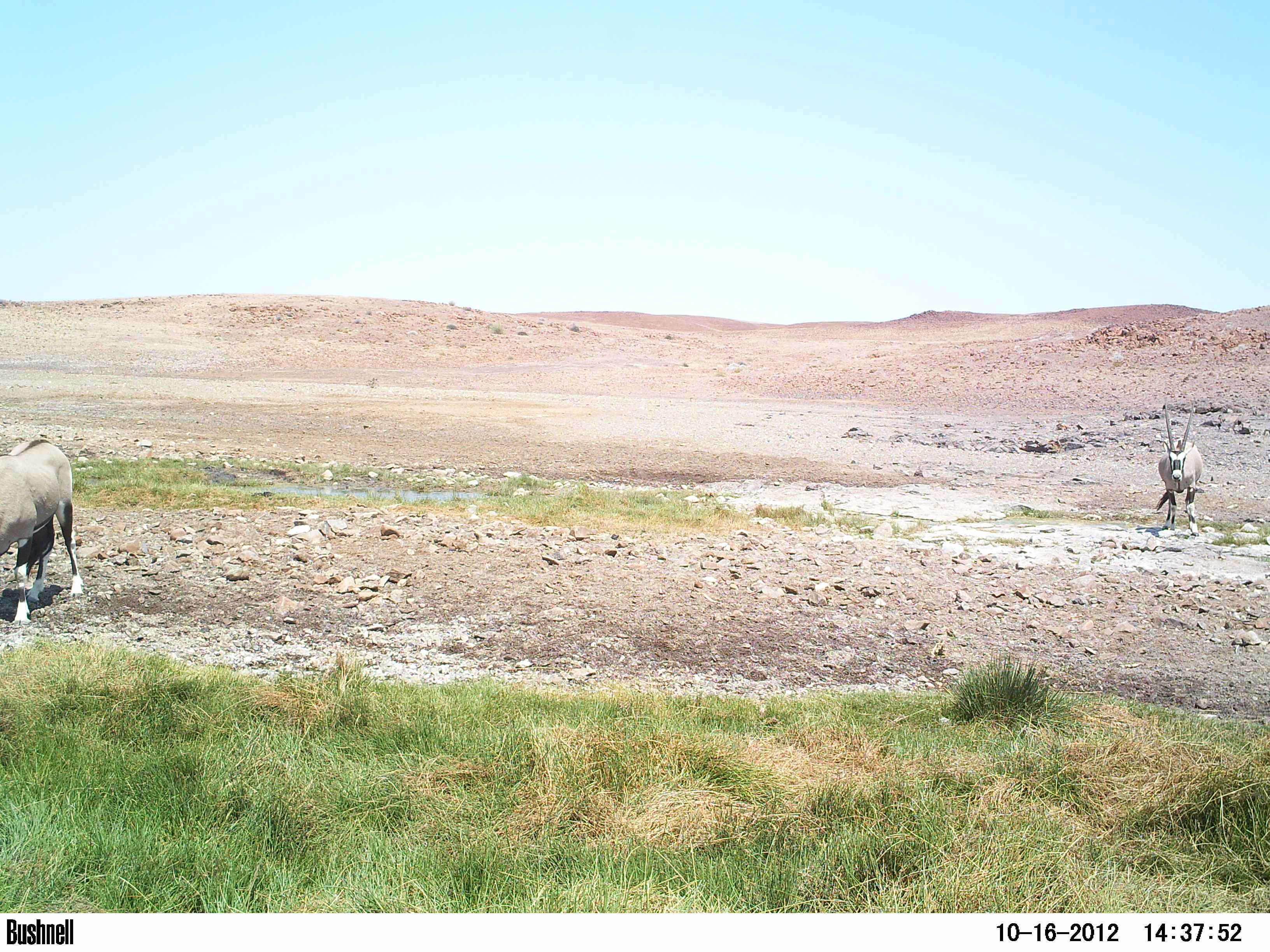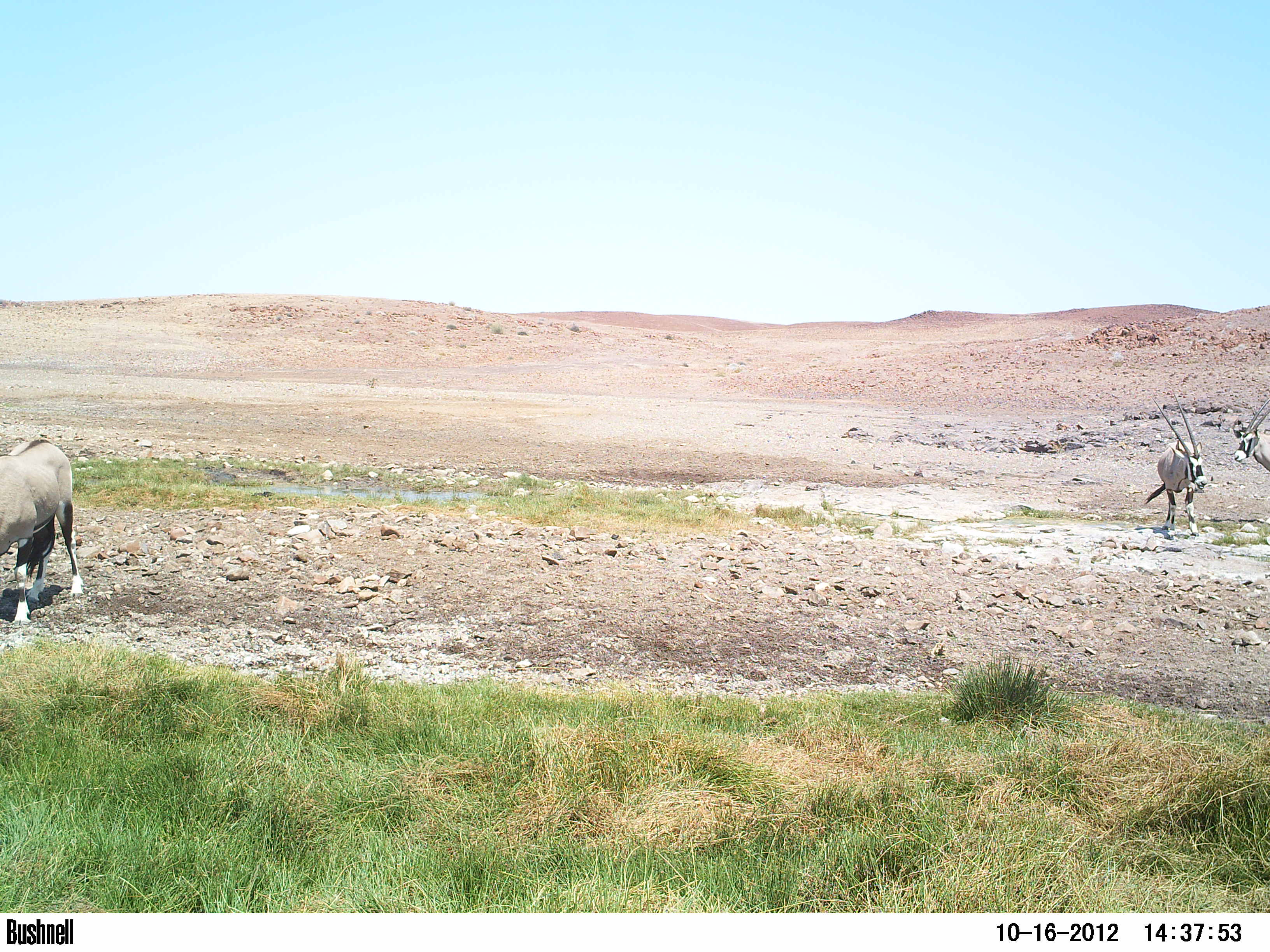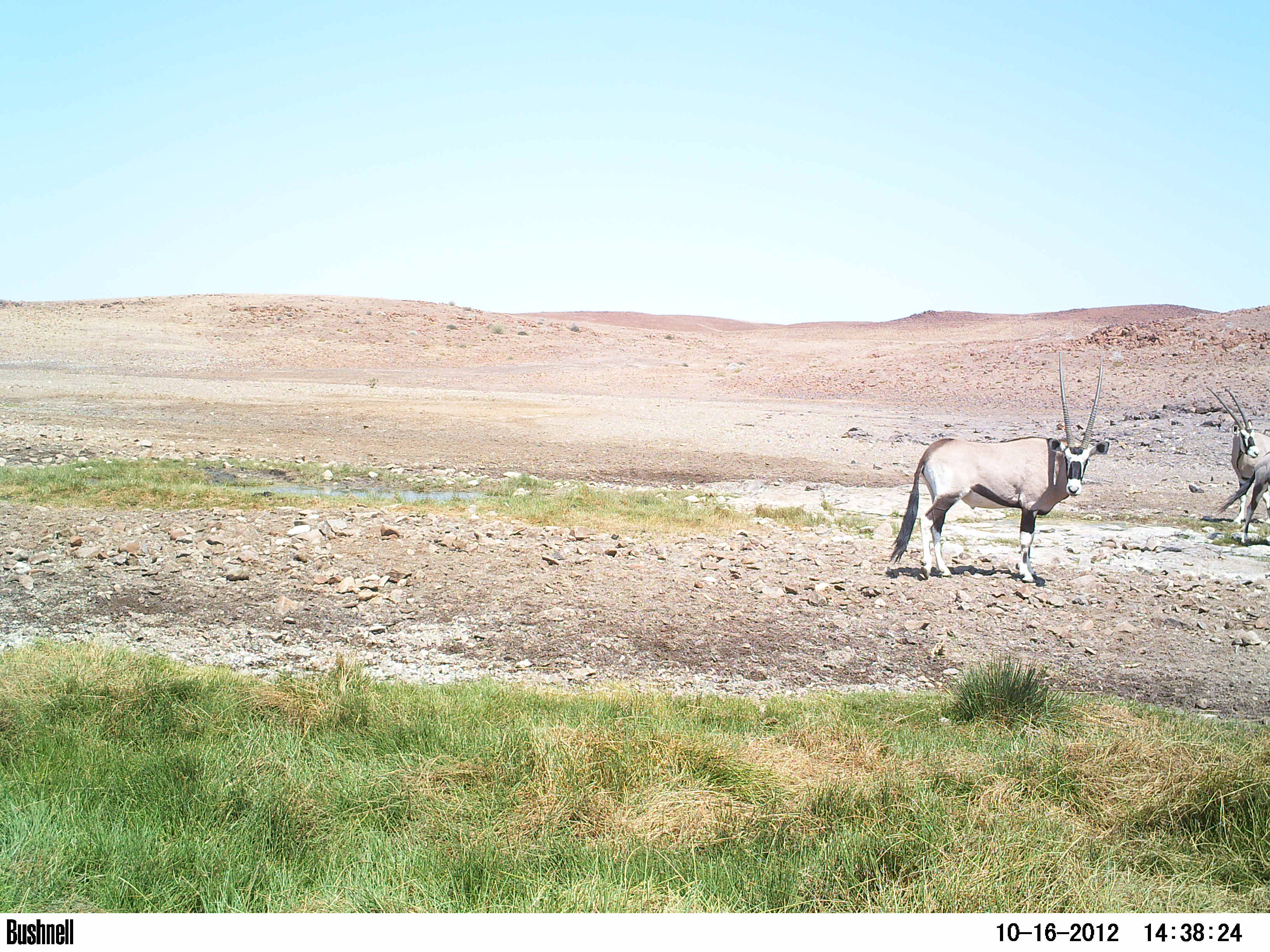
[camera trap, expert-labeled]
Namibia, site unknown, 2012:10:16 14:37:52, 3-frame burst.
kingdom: Animalia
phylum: Chordata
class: Mammalia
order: Artiodactyla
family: Bovidae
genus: Oryx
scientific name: Oryx gazella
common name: gemsbok